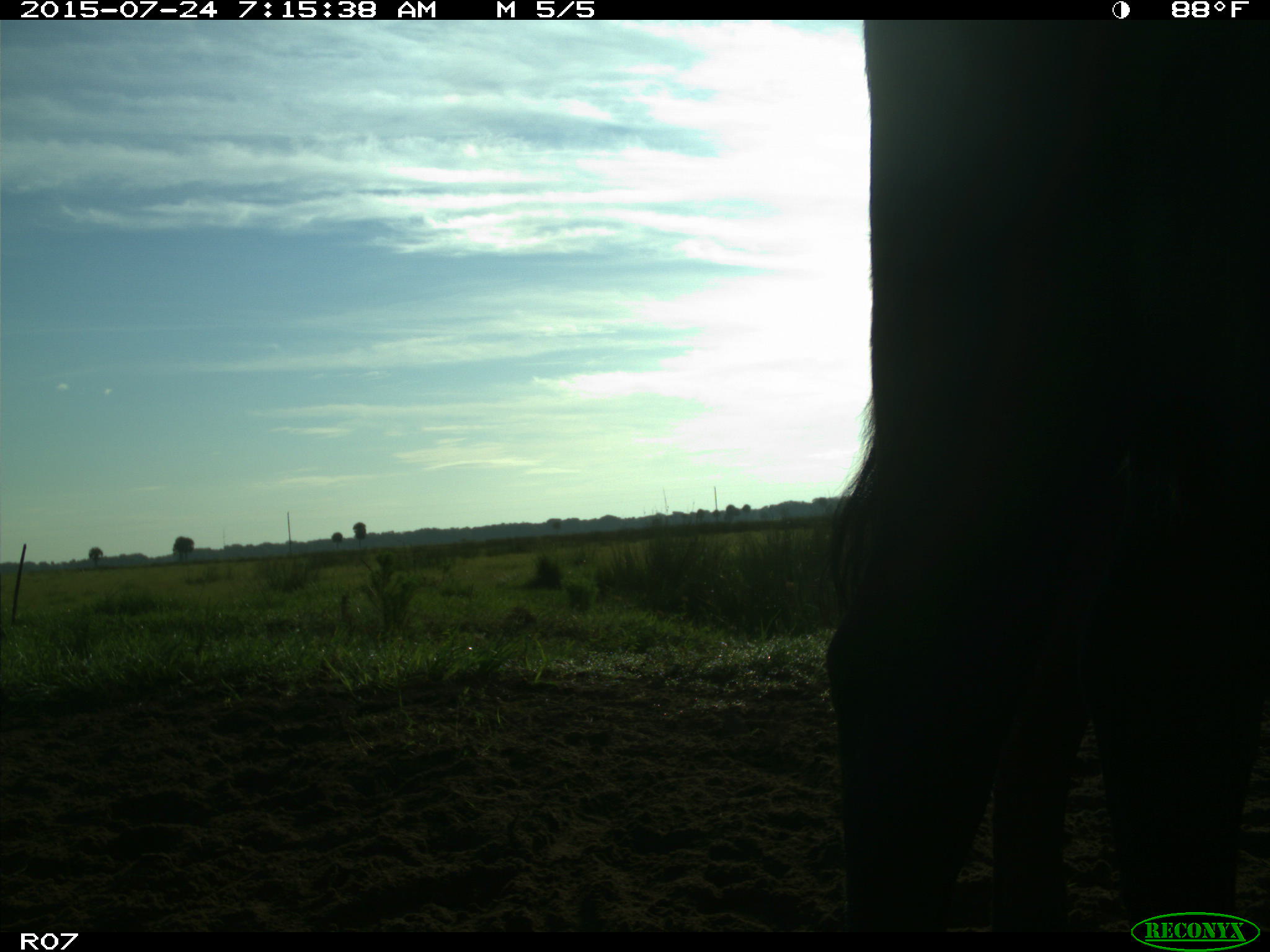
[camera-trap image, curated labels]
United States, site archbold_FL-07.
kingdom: Animalia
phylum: Chordata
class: Mammalia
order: Artiodactyla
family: Bovidae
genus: Bos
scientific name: Bos taurus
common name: domestic cow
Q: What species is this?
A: Bos taurus (domestic cow).